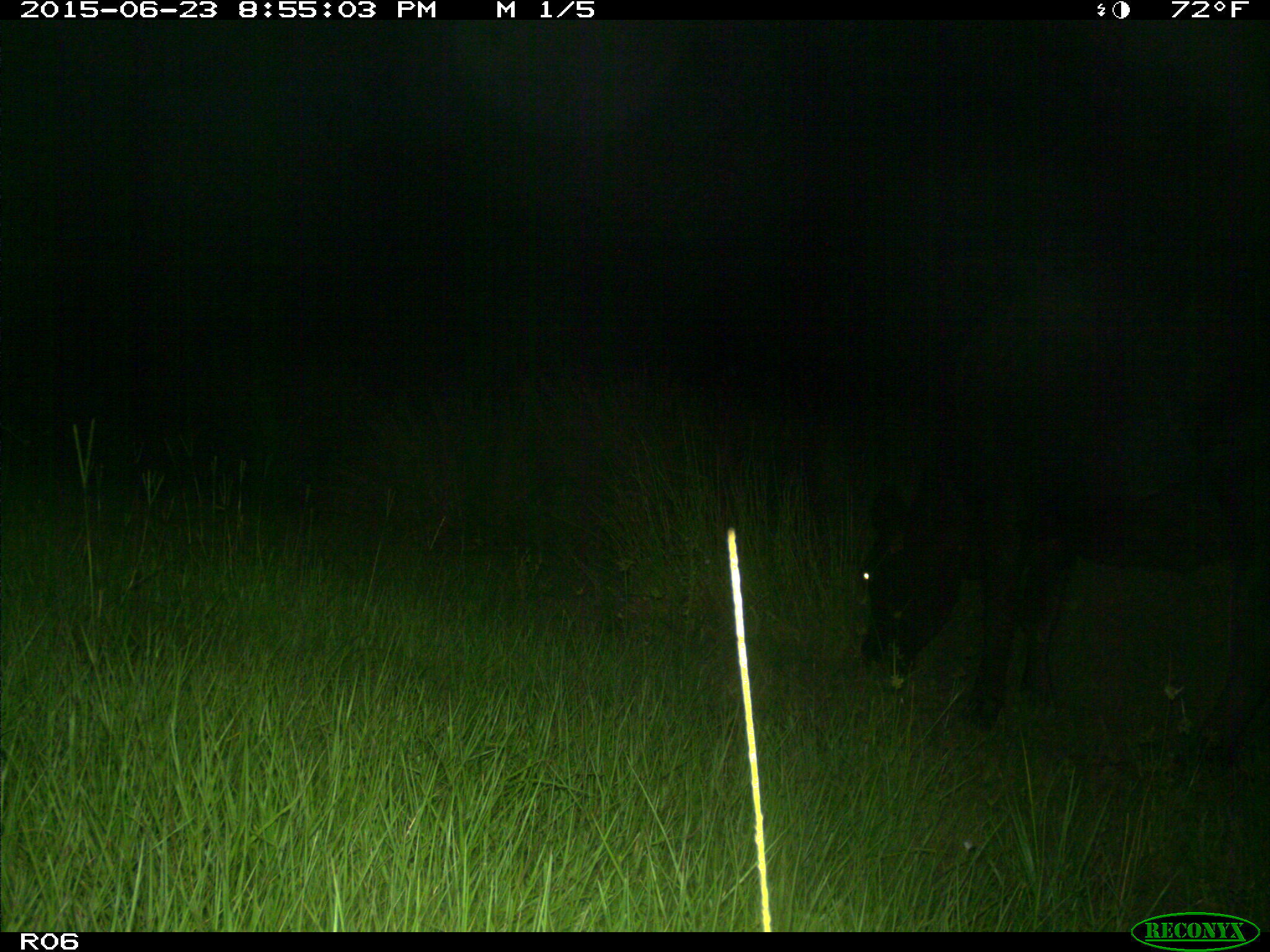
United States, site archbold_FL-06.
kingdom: Animalia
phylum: Chordata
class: Mammalia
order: Artiodactyla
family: Bovidae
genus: Bos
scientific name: Bos taurus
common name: domestic cow